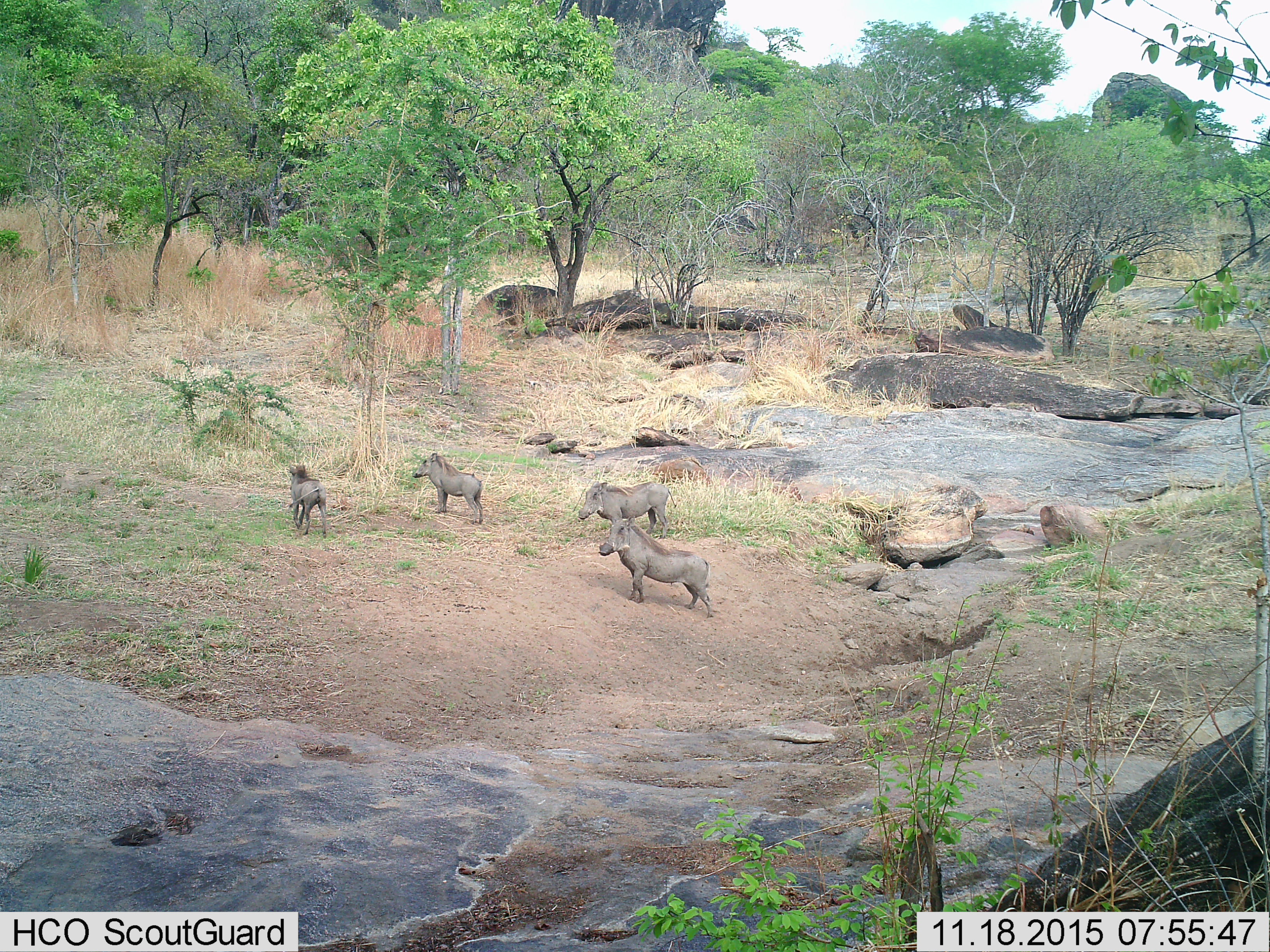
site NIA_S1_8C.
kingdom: Animalia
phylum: Chordata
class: Mammalia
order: Artiodactyla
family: Suidae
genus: Phacochoerus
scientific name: Phacochoerus africanus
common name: warthog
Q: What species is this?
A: Warthog (Phacochoerus africanus).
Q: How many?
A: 4.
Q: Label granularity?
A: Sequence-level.